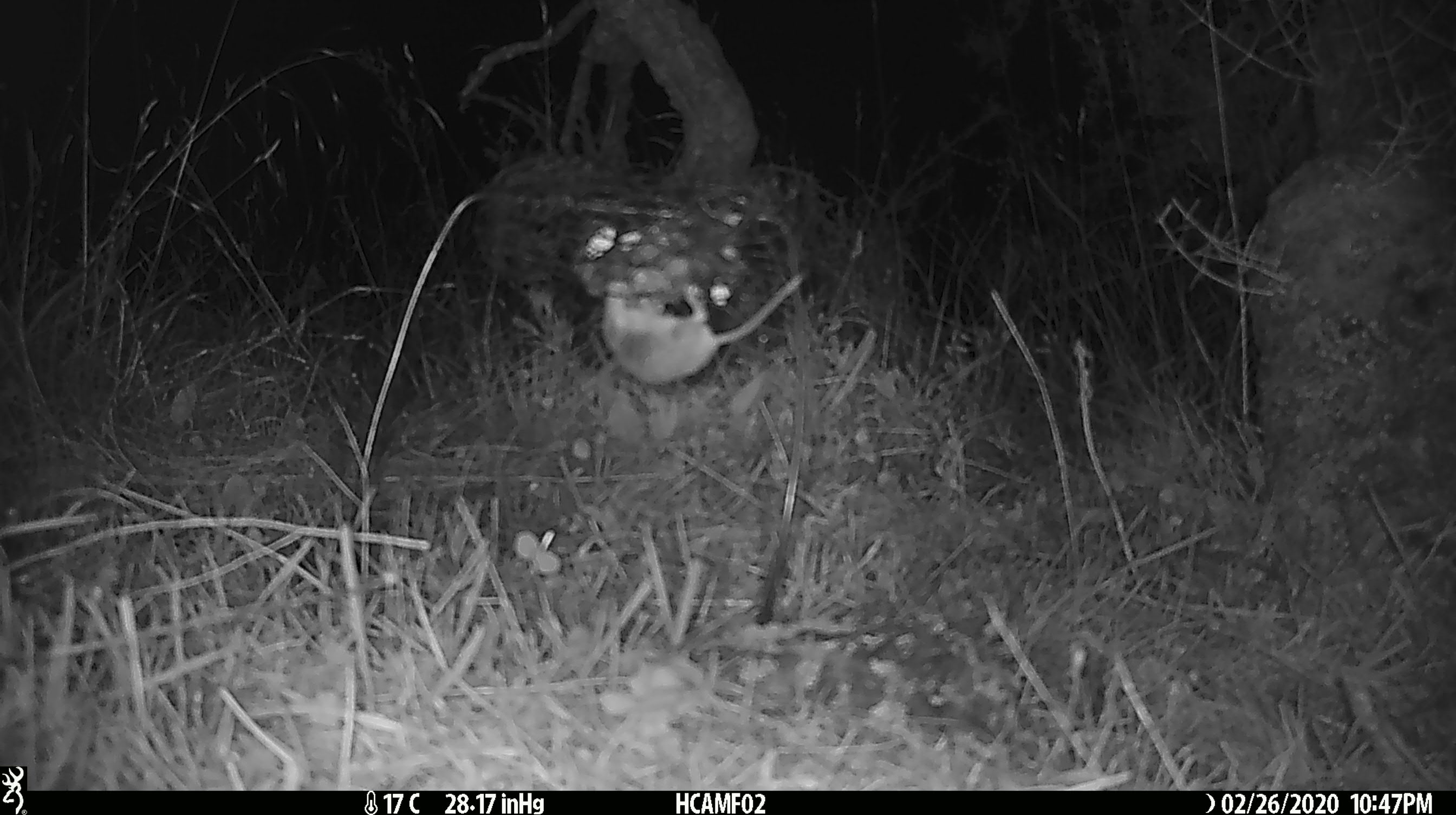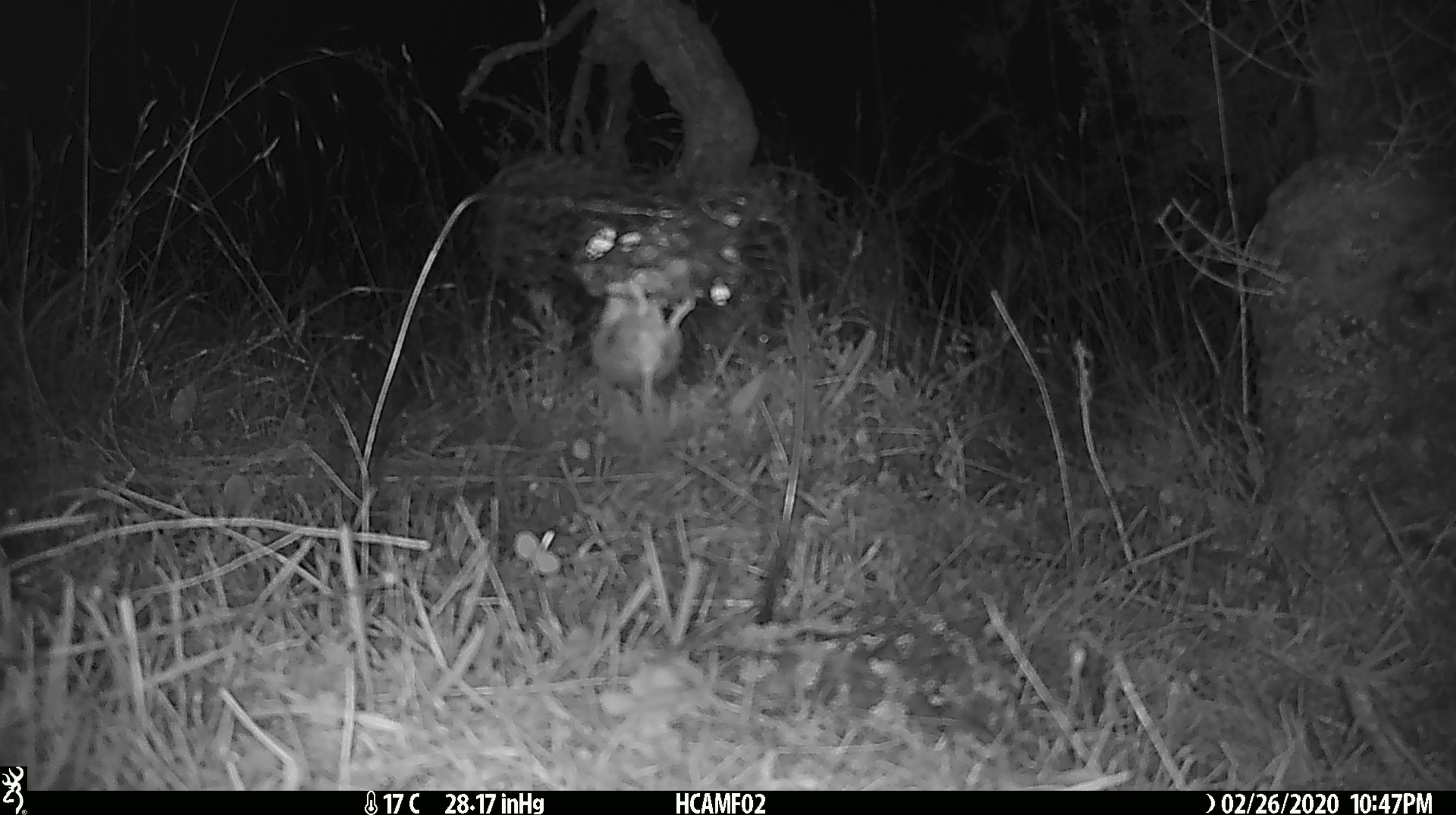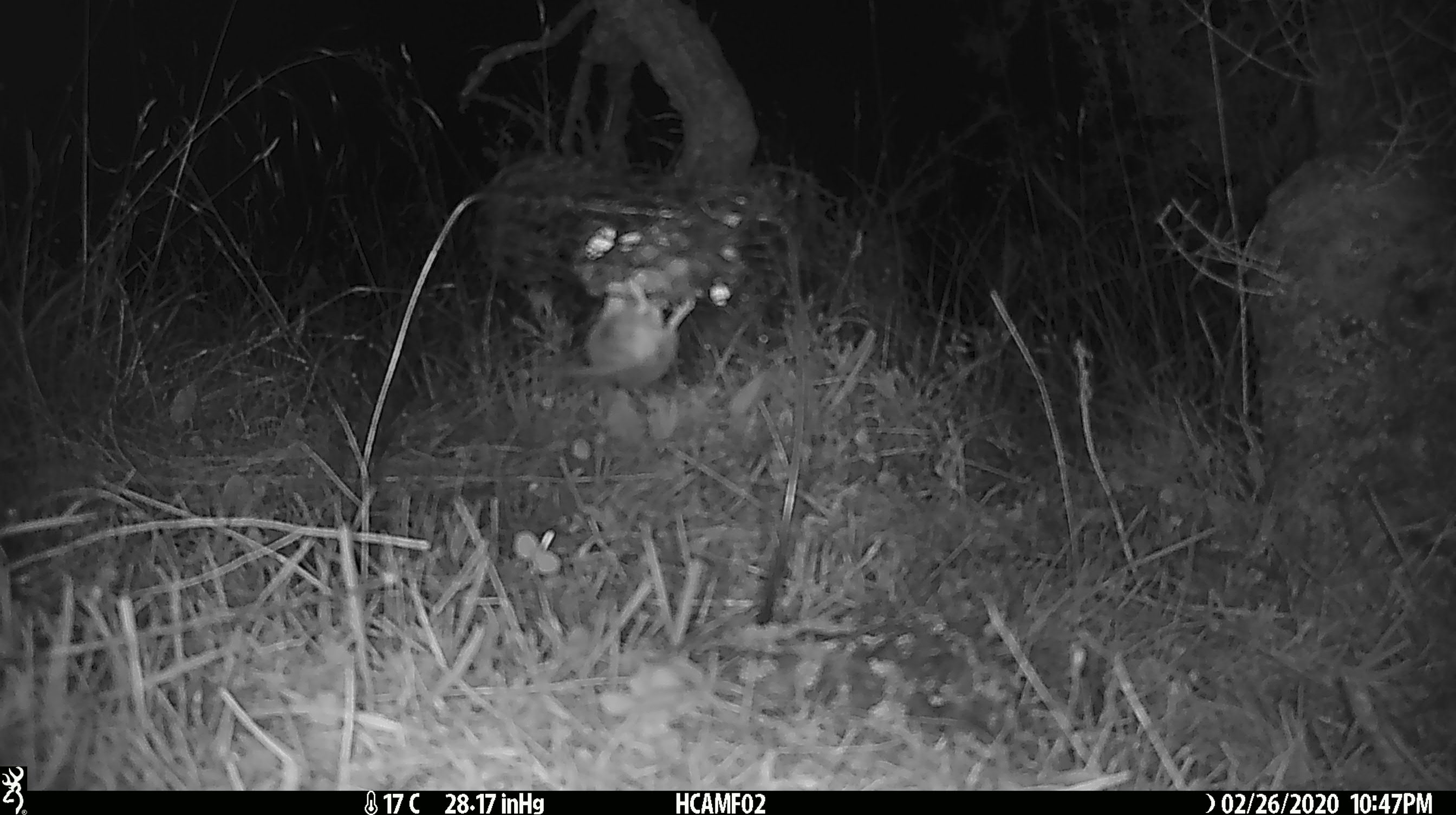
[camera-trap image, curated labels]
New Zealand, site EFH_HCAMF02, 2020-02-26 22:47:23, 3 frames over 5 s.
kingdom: Animalia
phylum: Chordata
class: Mammalia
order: Rodentia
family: Muridae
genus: Mus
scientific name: Mus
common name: mouse